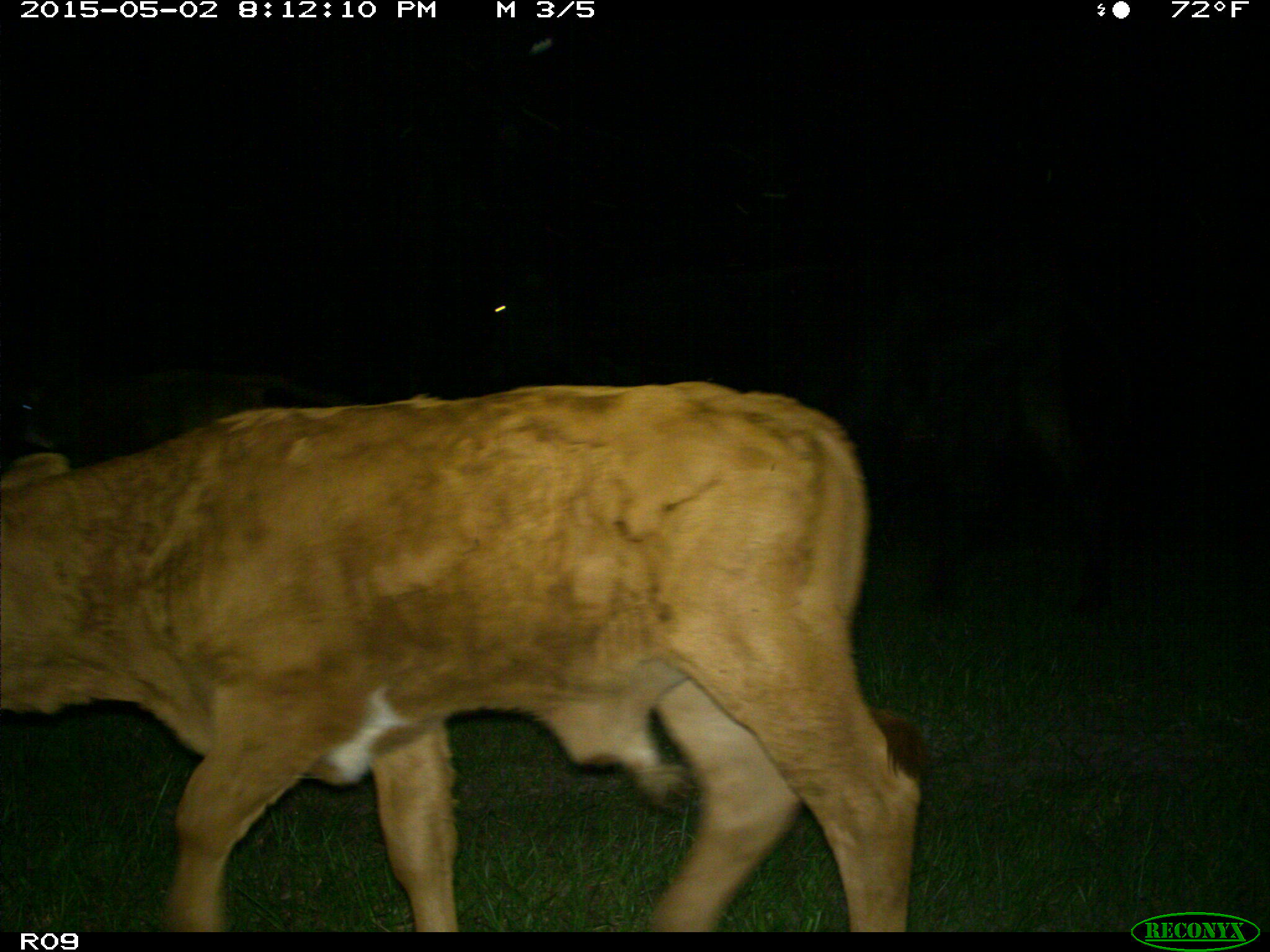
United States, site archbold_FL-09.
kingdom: Animalia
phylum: Chordata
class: Mammalia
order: Artiodactyla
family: Bovidae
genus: Bos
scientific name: Bos taurus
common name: domestic cow